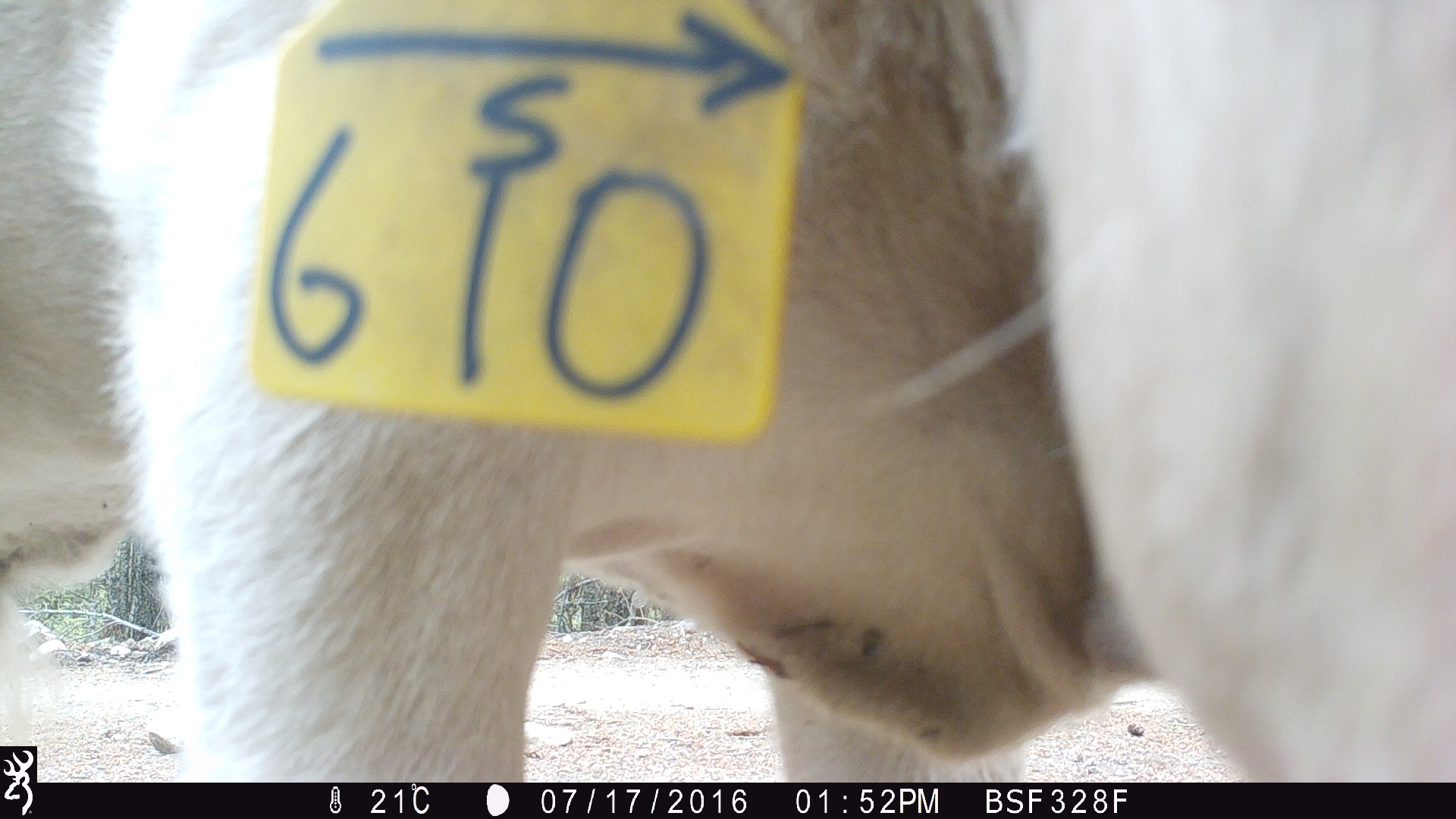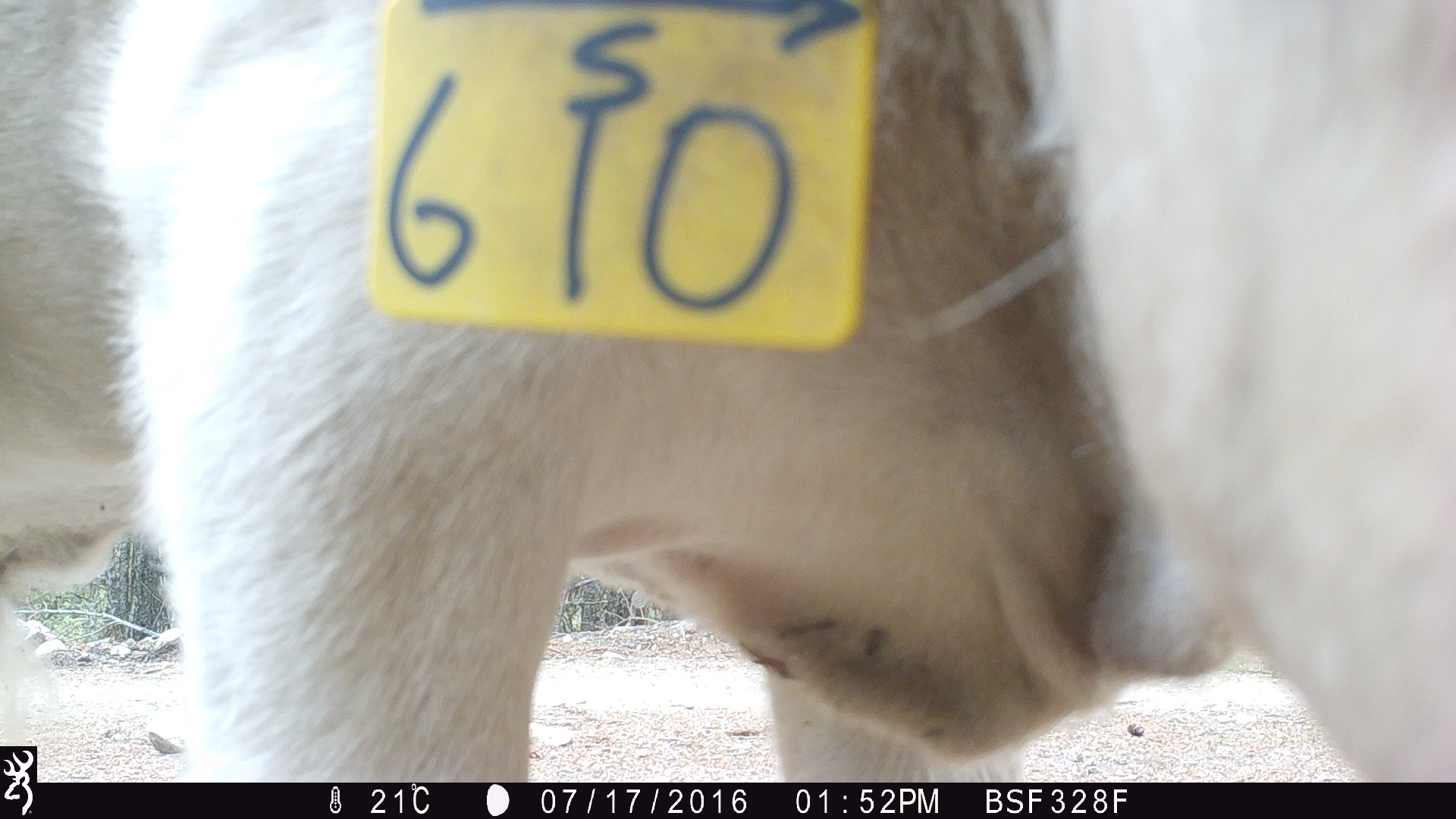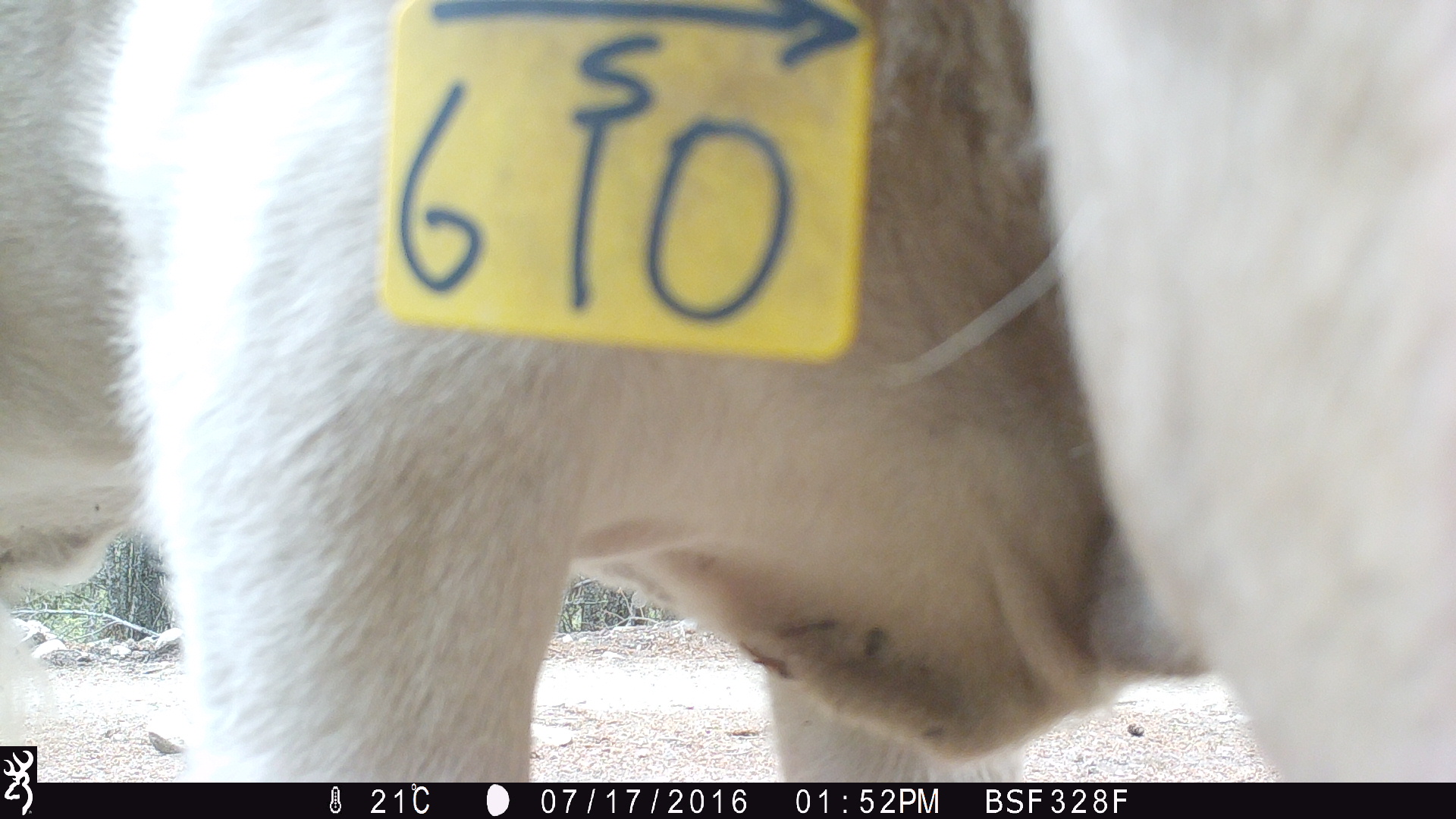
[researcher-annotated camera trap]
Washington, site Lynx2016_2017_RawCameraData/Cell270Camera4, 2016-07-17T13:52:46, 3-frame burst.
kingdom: Animalia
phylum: Chordata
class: Mammalia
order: Artiodactyla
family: Bovidae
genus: Bos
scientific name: Bos taurus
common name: domestic cattle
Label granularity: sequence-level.